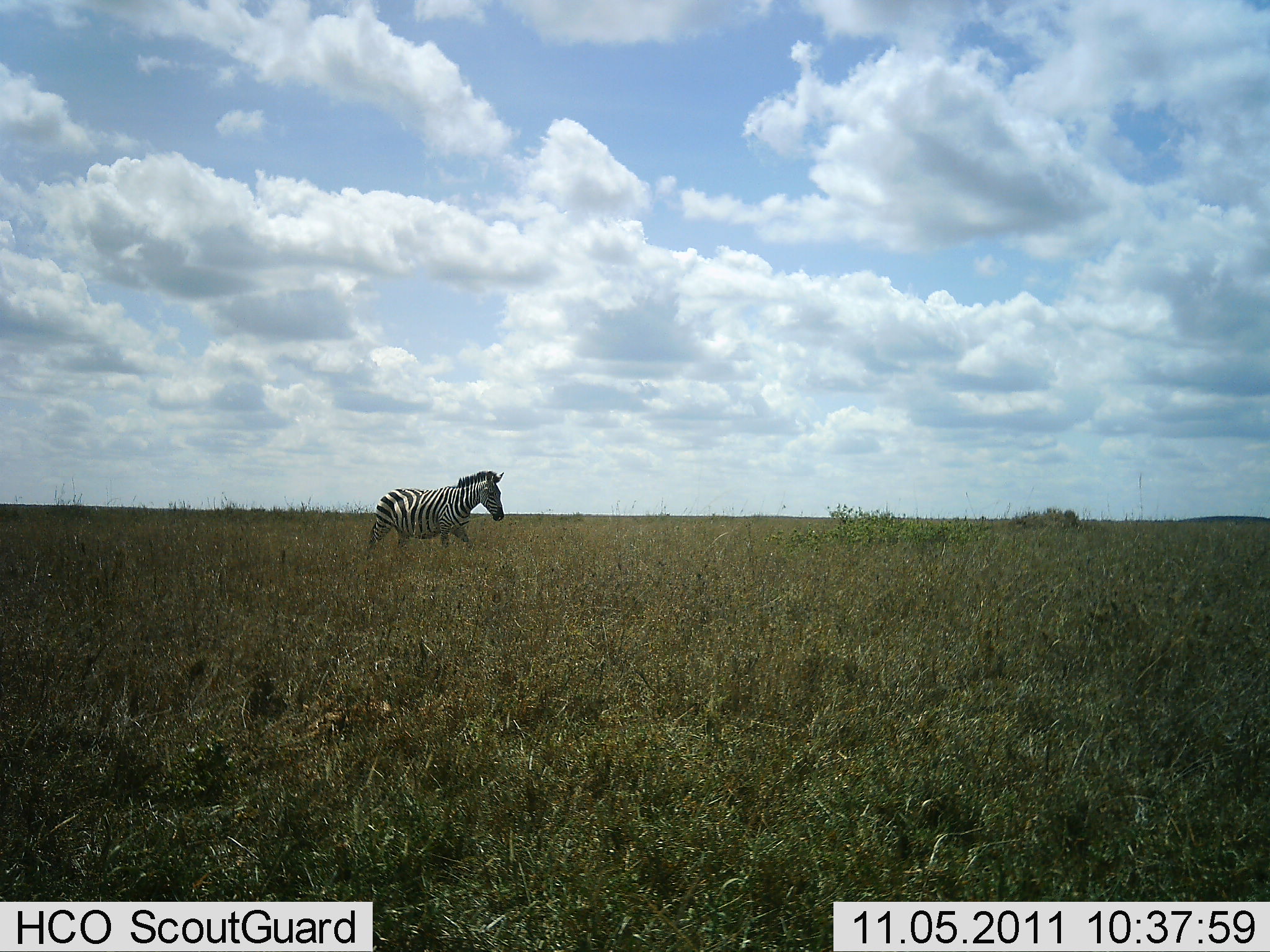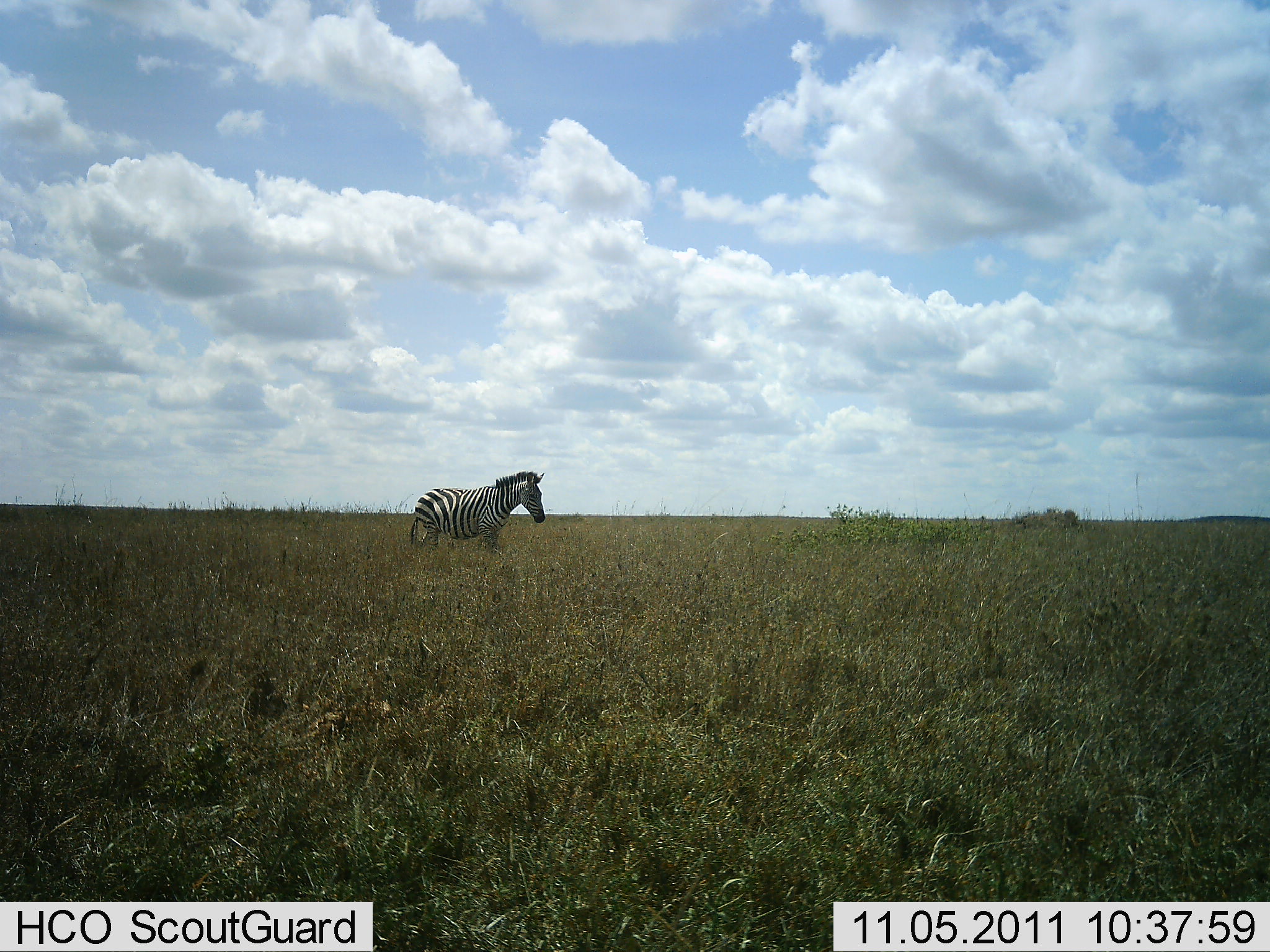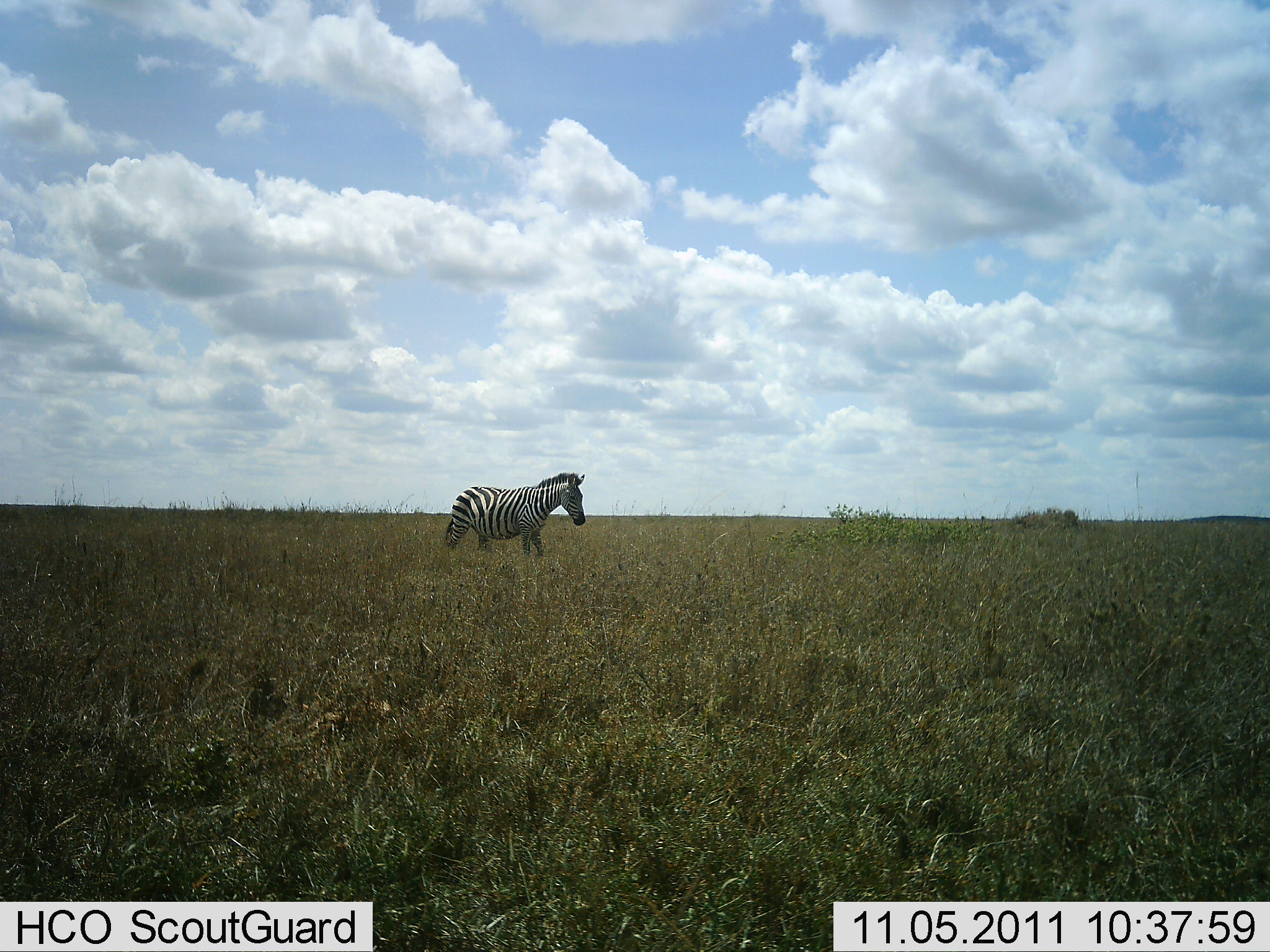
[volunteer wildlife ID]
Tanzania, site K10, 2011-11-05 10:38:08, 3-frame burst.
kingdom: Animalia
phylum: Chordata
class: Mammalia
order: Perissodactyla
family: Equidae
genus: Equus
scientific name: Equus quagga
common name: plains zebra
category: zebra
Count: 1.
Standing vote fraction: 18%.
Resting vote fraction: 0%.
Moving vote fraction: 91%.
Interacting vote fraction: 0%.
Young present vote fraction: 0%.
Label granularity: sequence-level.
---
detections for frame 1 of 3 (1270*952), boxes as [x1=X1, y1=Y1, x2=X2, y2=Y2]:
animal: [x1=368, y1=471, x2=505, y2=553]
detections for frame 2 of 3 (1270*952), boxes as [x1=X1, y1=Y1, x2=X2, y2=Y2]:
animal: [x1=410, y1=470, x2=546, y2=557]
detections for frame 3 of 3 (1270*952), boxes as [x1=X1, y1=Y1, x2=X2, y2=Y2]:
animal: [x1=446, y1=472, x2=587, y2=561]